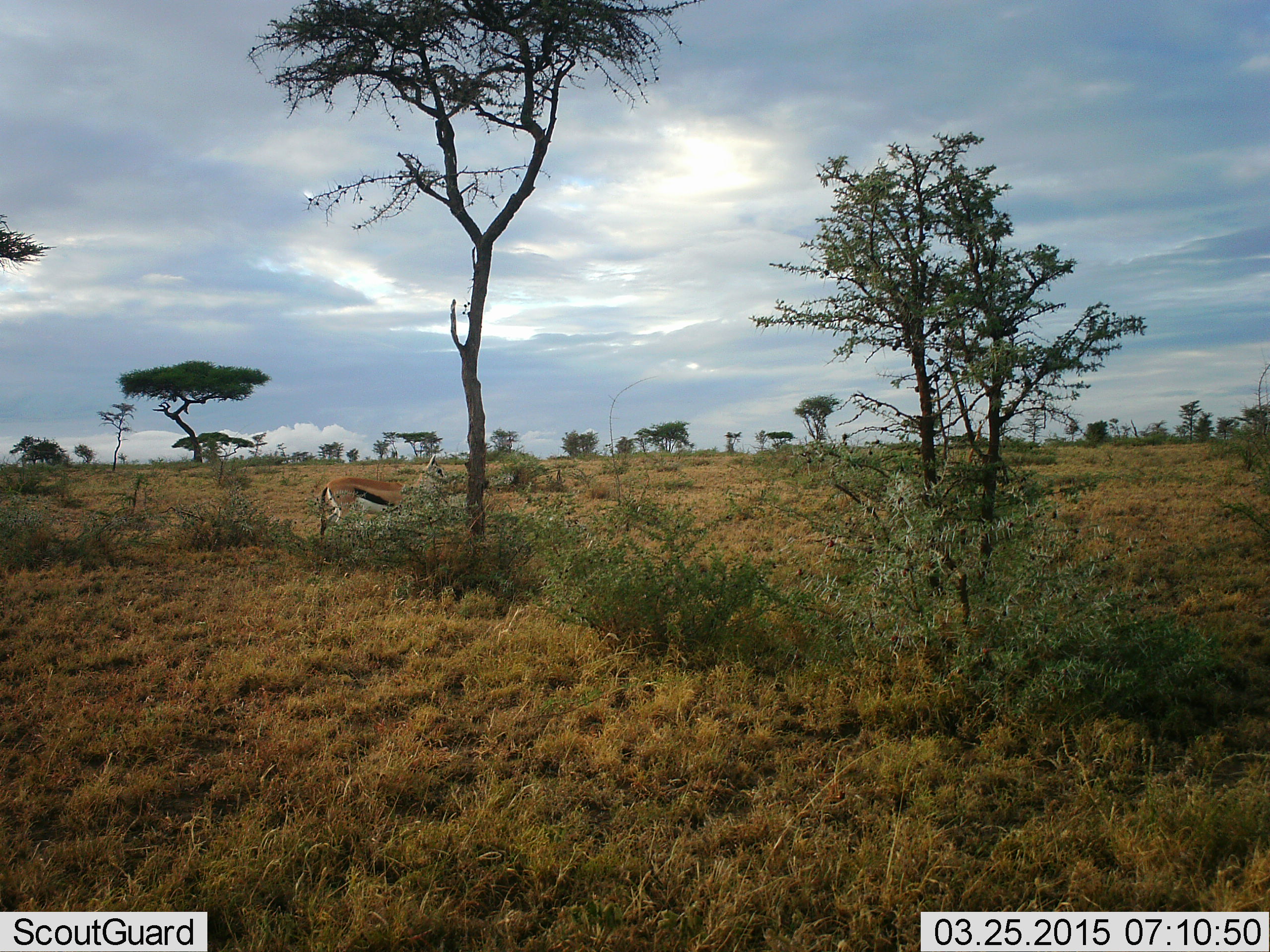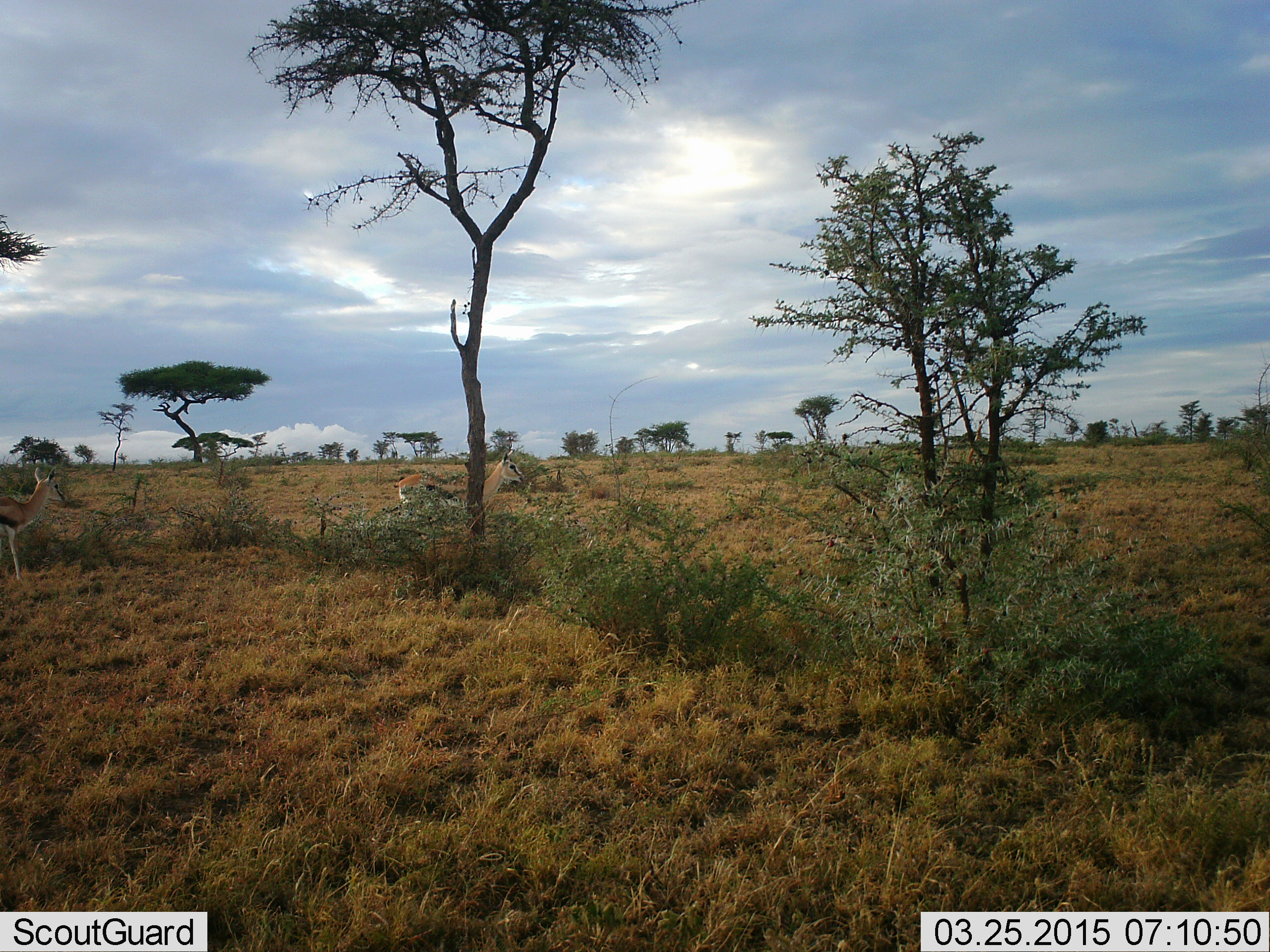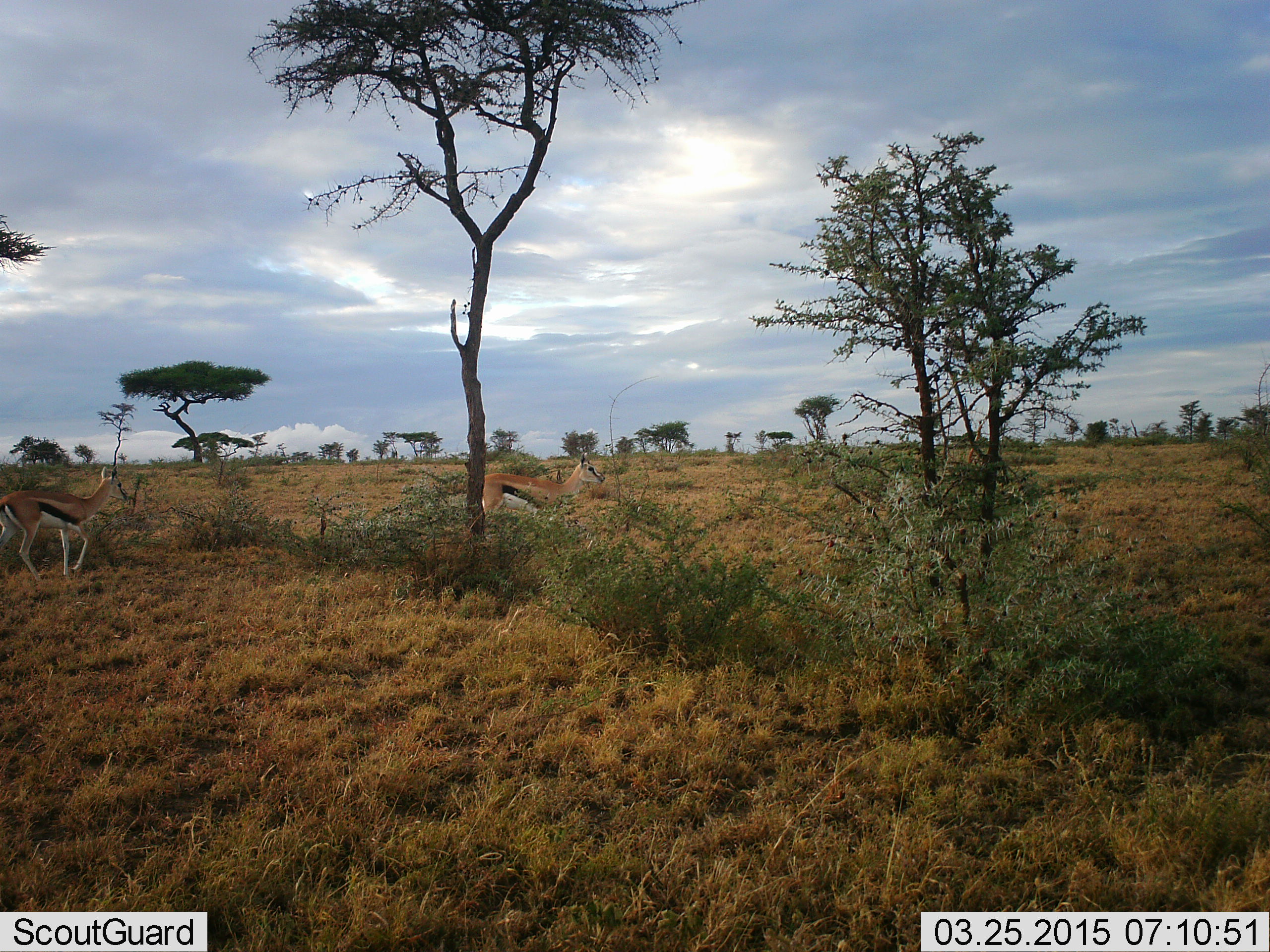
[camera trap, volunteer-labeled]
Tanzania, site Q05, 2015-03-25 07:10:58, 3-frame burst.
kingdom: Animalia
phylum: Chordata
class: Mammalia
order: Artiodactyla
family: Bovidae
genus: Eudorcas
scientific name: Eudorcas thomsonii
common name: thomson's gazelle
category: gazellethomsons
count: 2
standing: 0%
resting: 0%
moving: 100%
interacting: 0%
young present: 0%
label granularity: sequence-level